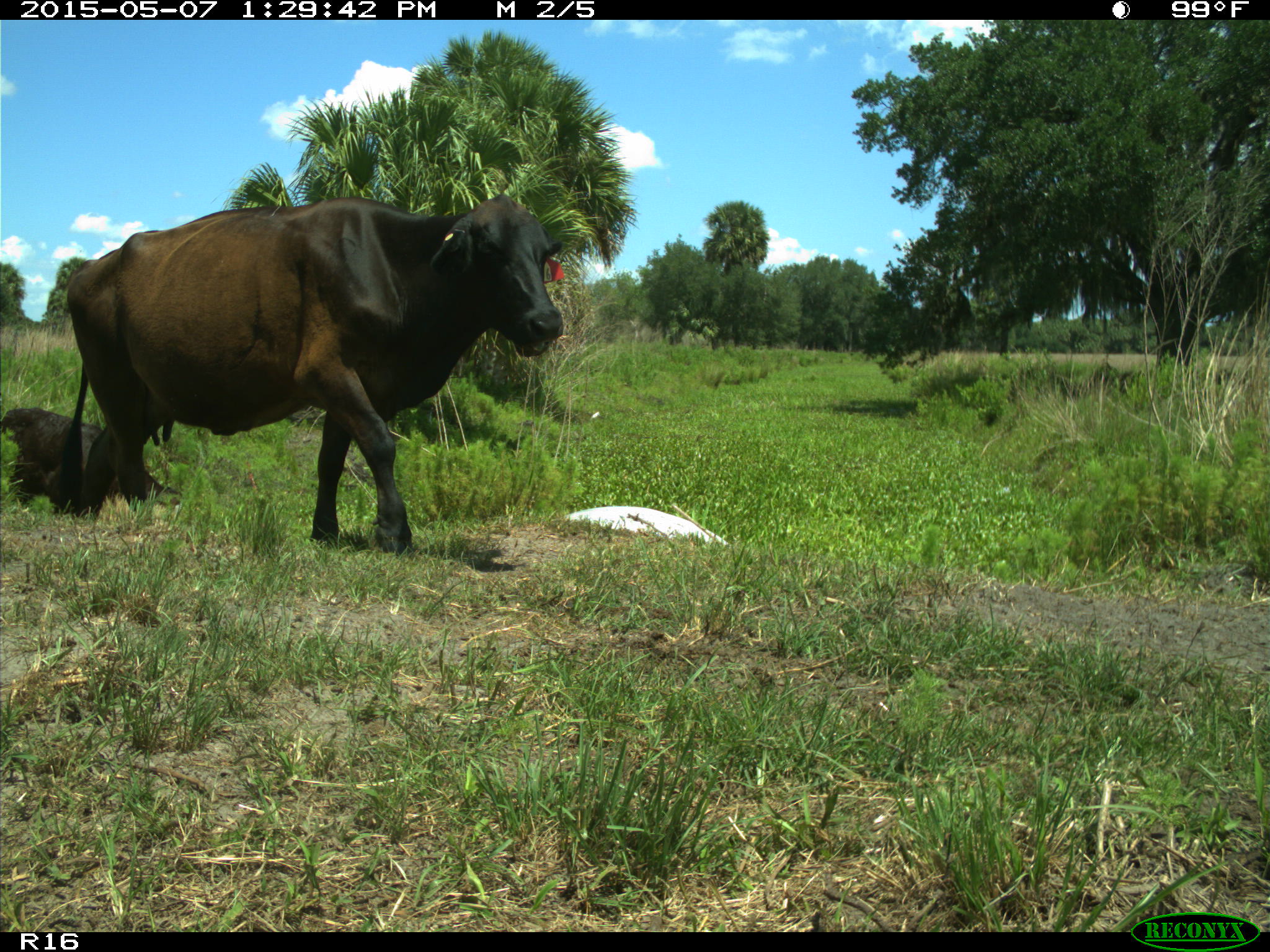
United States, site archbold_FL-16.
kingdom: Animalia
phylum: Chordata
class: Mammalia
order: Artiodactyla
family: Bovidae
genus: Bos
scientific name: Bos taurus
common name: domestic cow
Bos taurus (domestic cow).